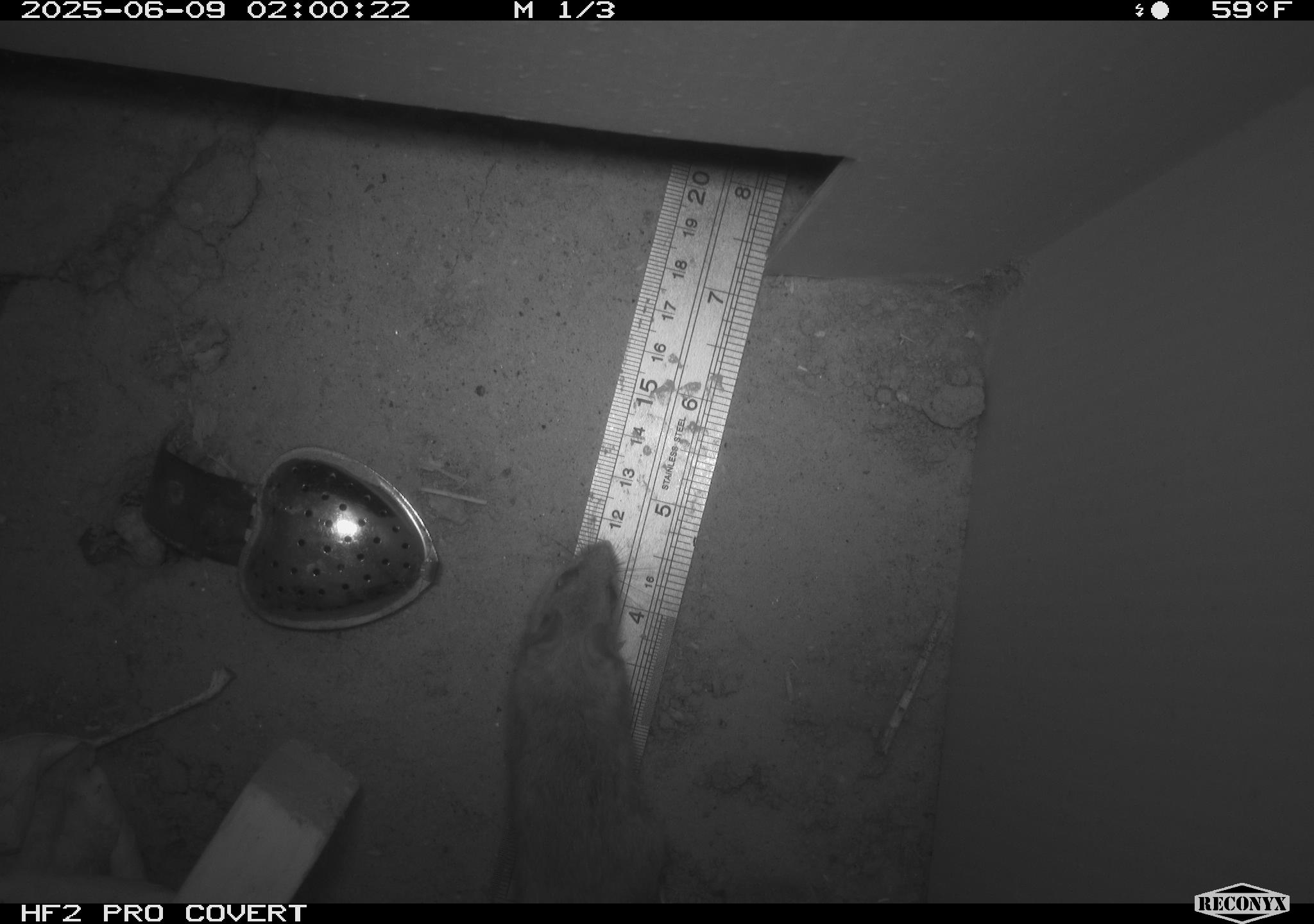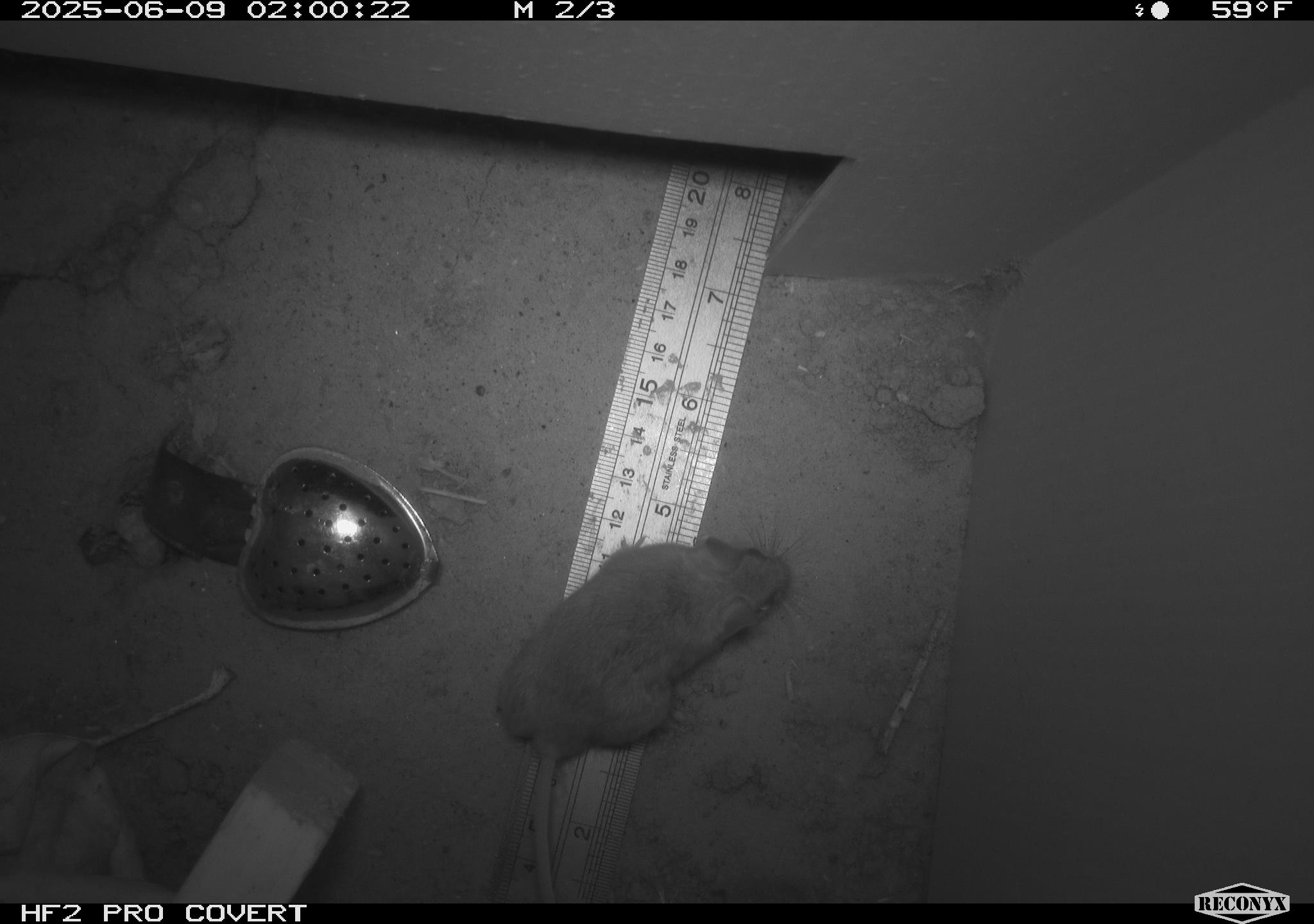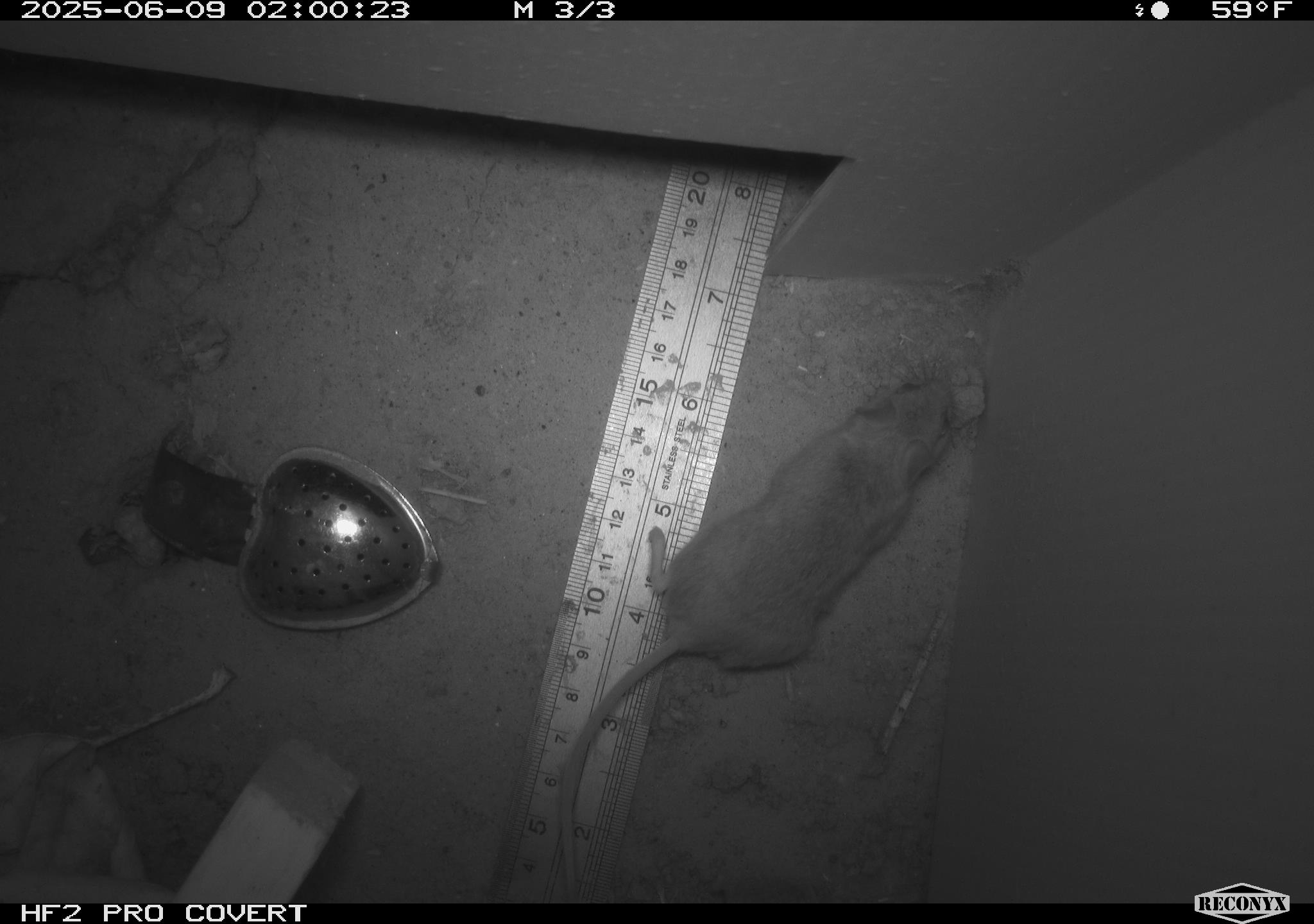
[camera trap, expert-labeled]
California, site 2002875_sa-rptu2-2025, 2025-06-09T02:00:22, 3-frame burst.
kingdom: Animalia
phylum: Chordata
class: Mammalia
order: Rodentia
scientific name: Rodentia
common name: mouse species